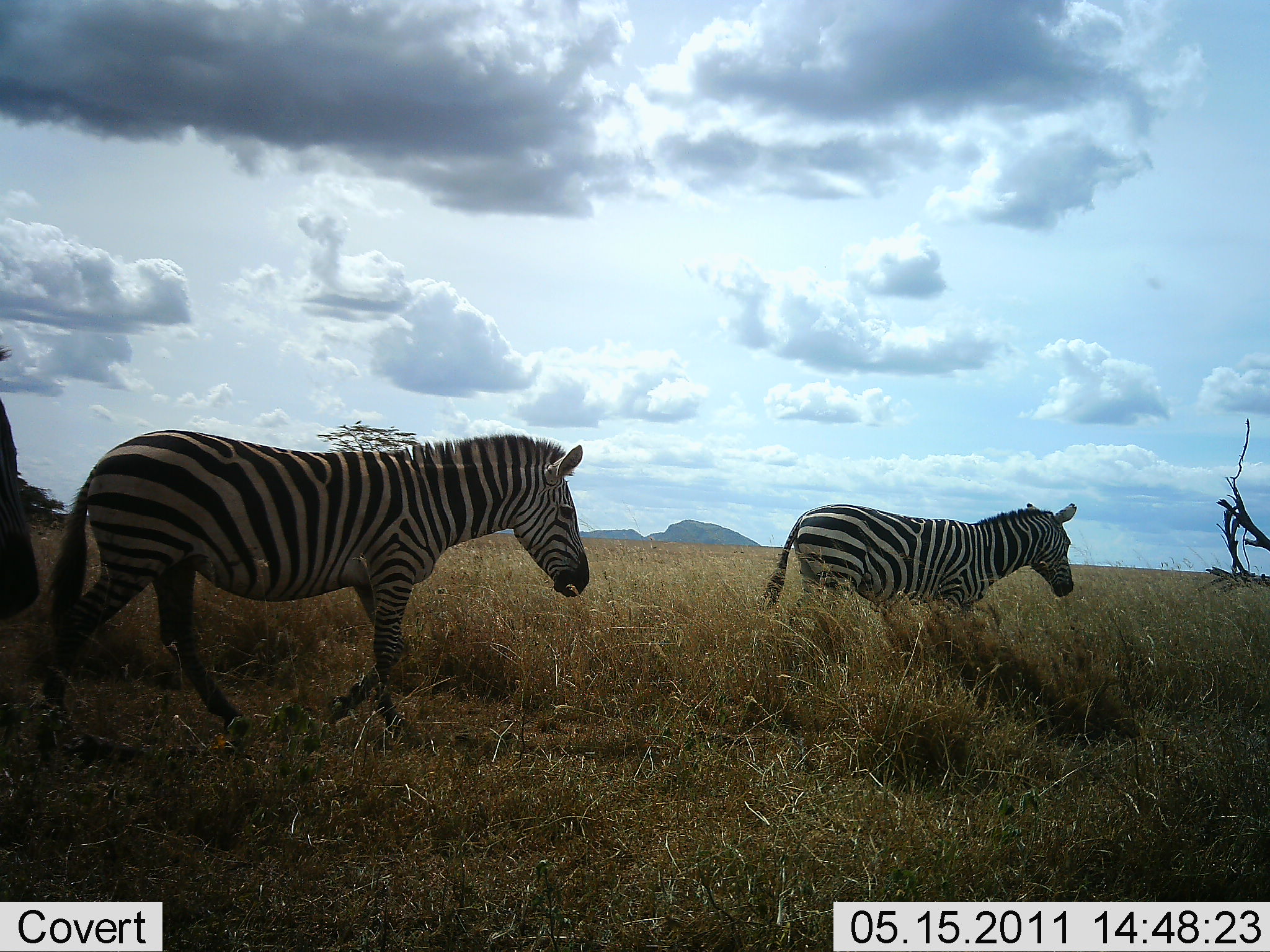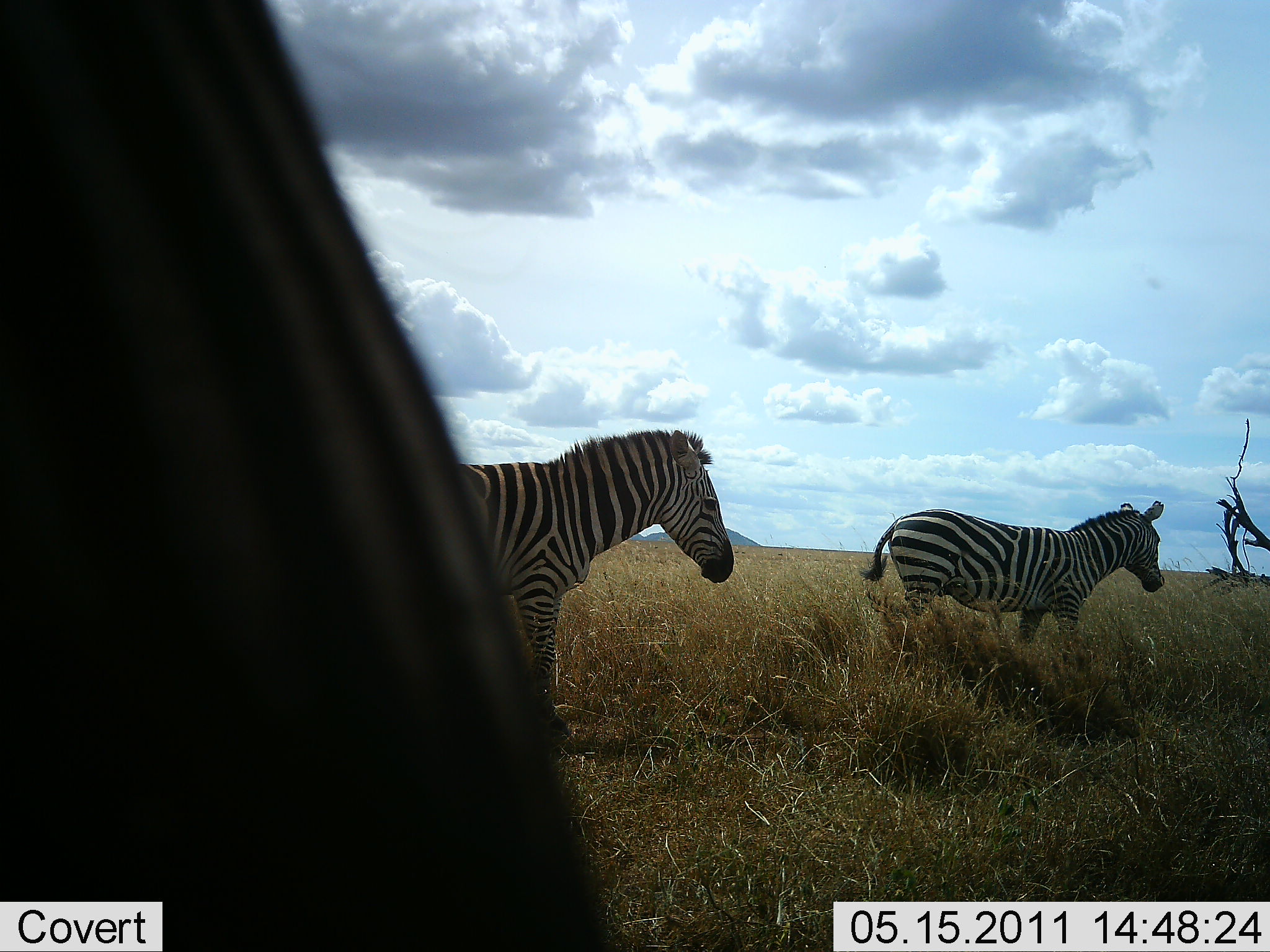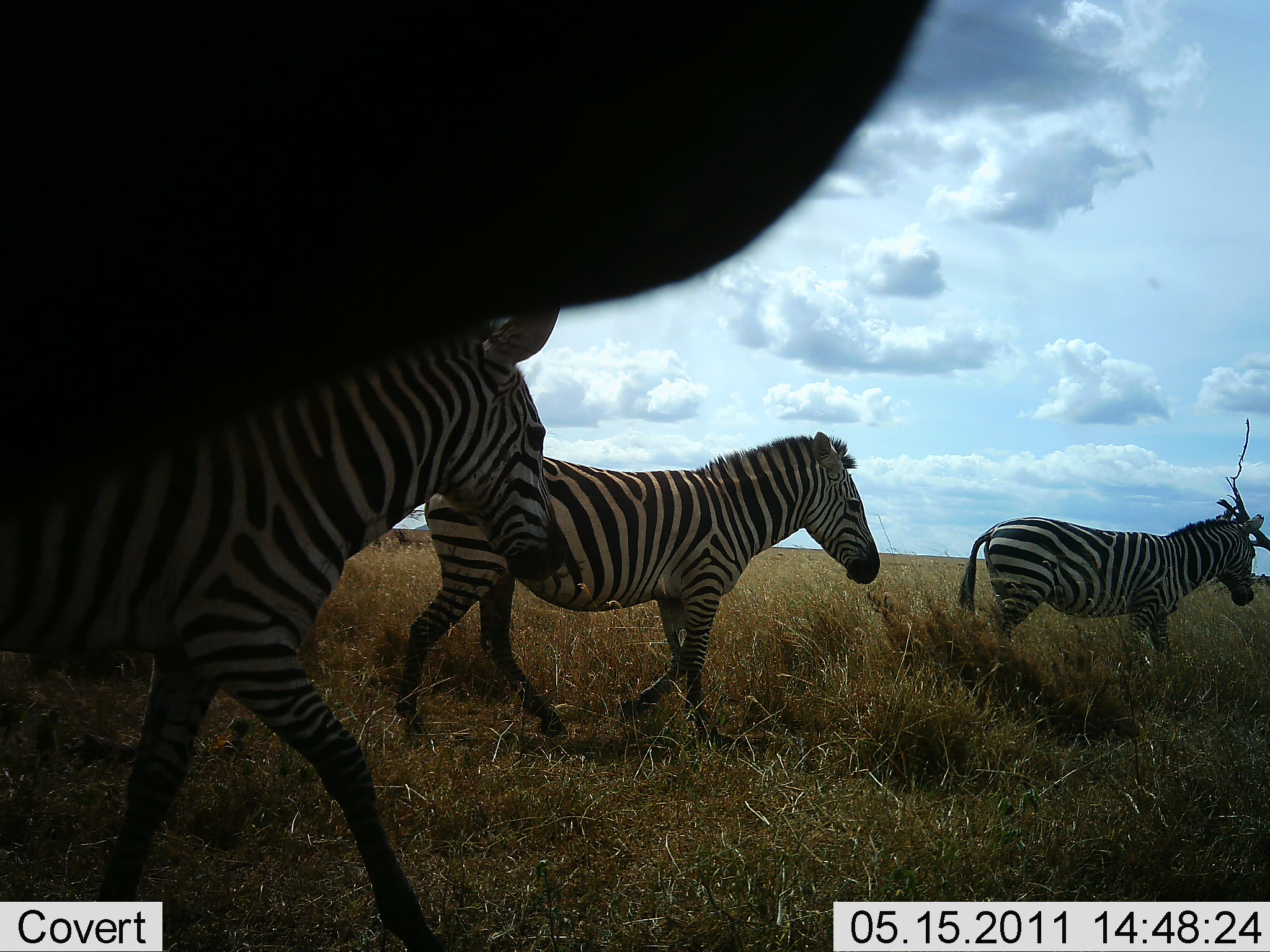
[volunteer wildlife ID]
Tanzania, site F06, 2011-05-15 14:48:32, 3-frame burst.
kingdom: Animalia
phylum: Chordata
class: Mammalia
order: Perissodactyla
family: Equidae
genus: Equus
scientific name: Equus quagga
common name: plains zebra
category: zebra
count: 4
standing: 0%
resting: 0%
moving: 100%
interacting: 0%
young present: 0%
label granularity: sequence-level